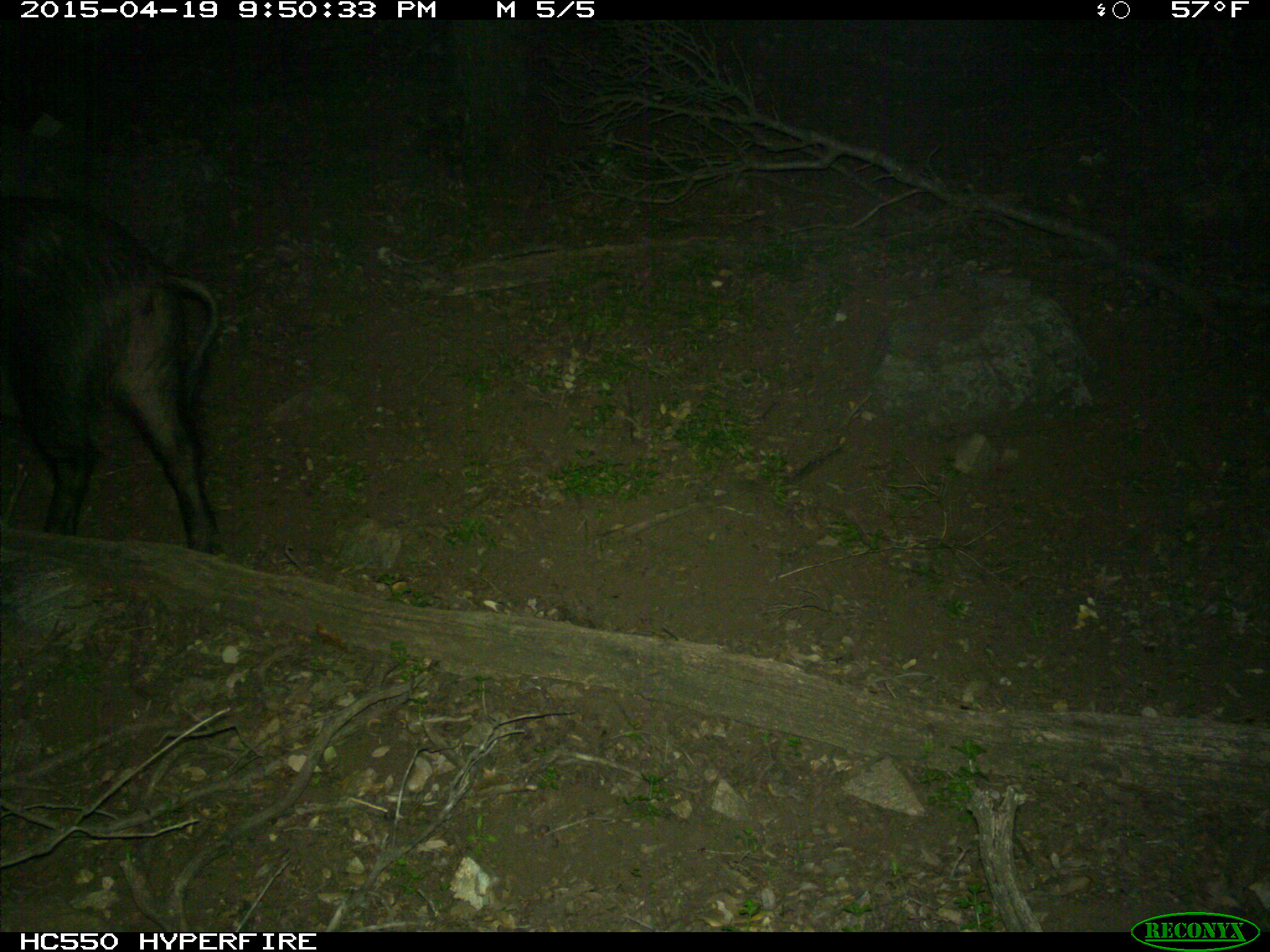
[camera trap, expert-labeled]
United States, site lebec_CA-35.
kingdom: Animalia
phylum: Chordata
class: Mammalia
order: Artiodactyla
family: Suidae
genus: Sus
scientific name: Sus scrofa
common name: wild boar